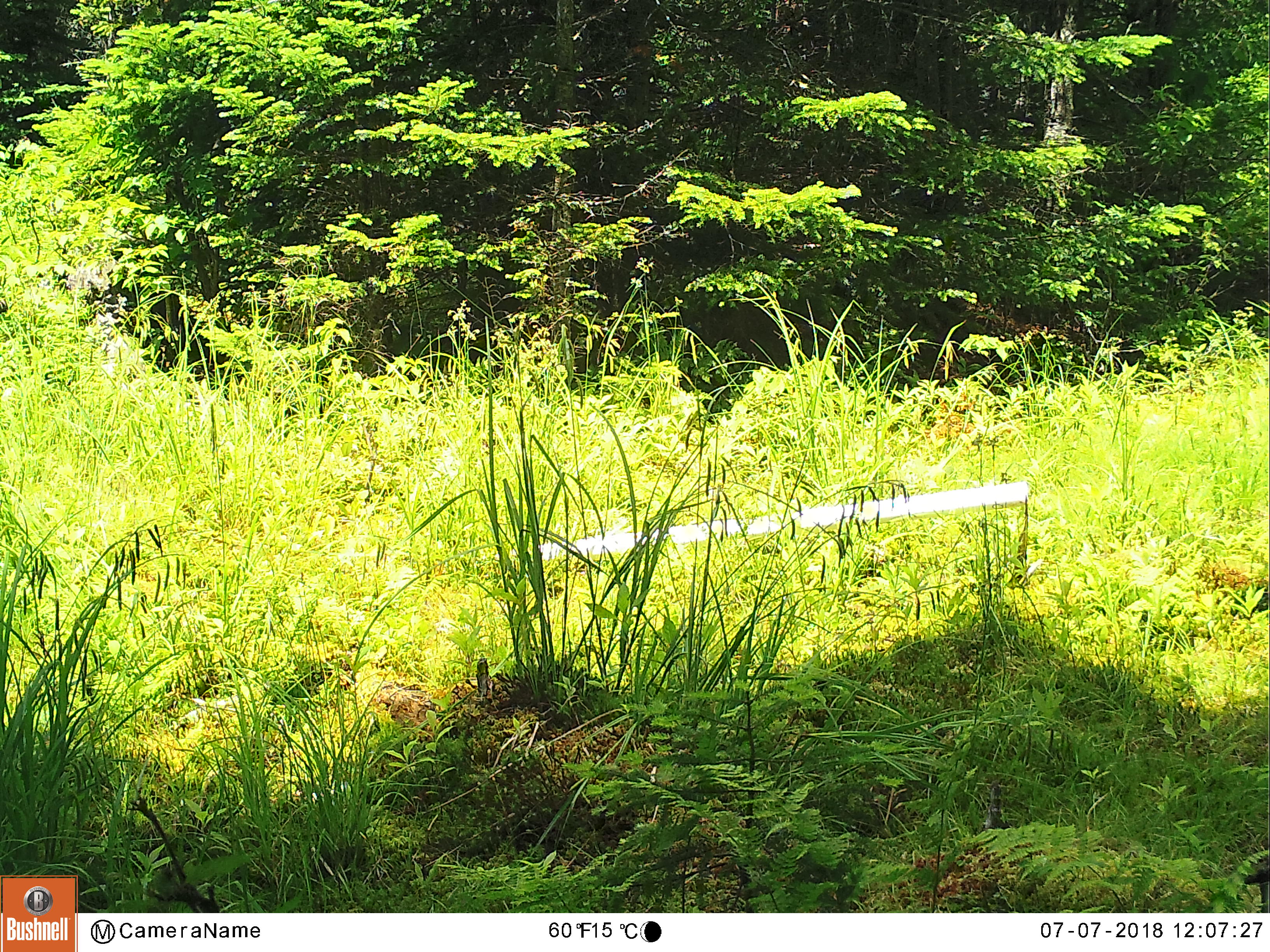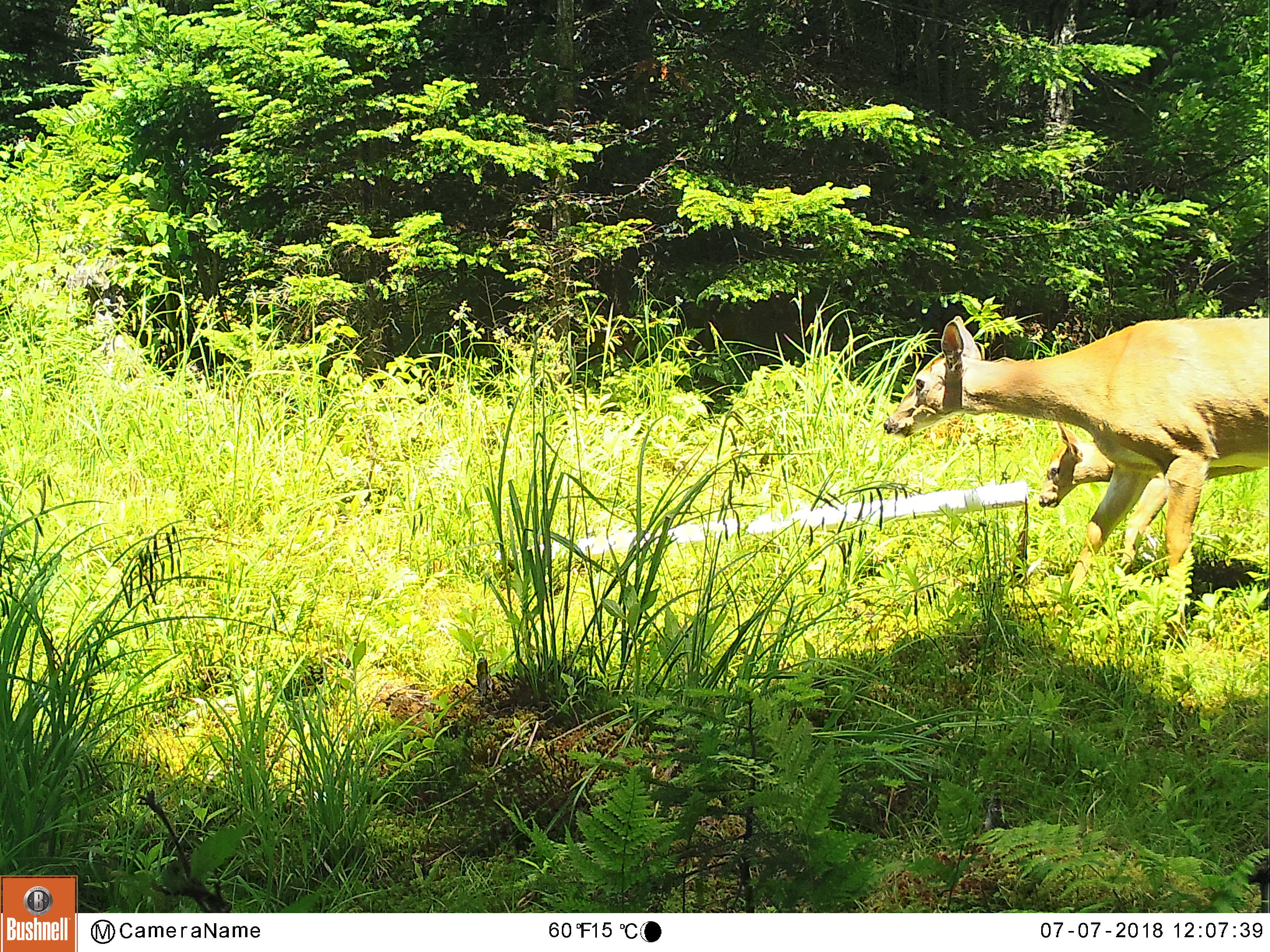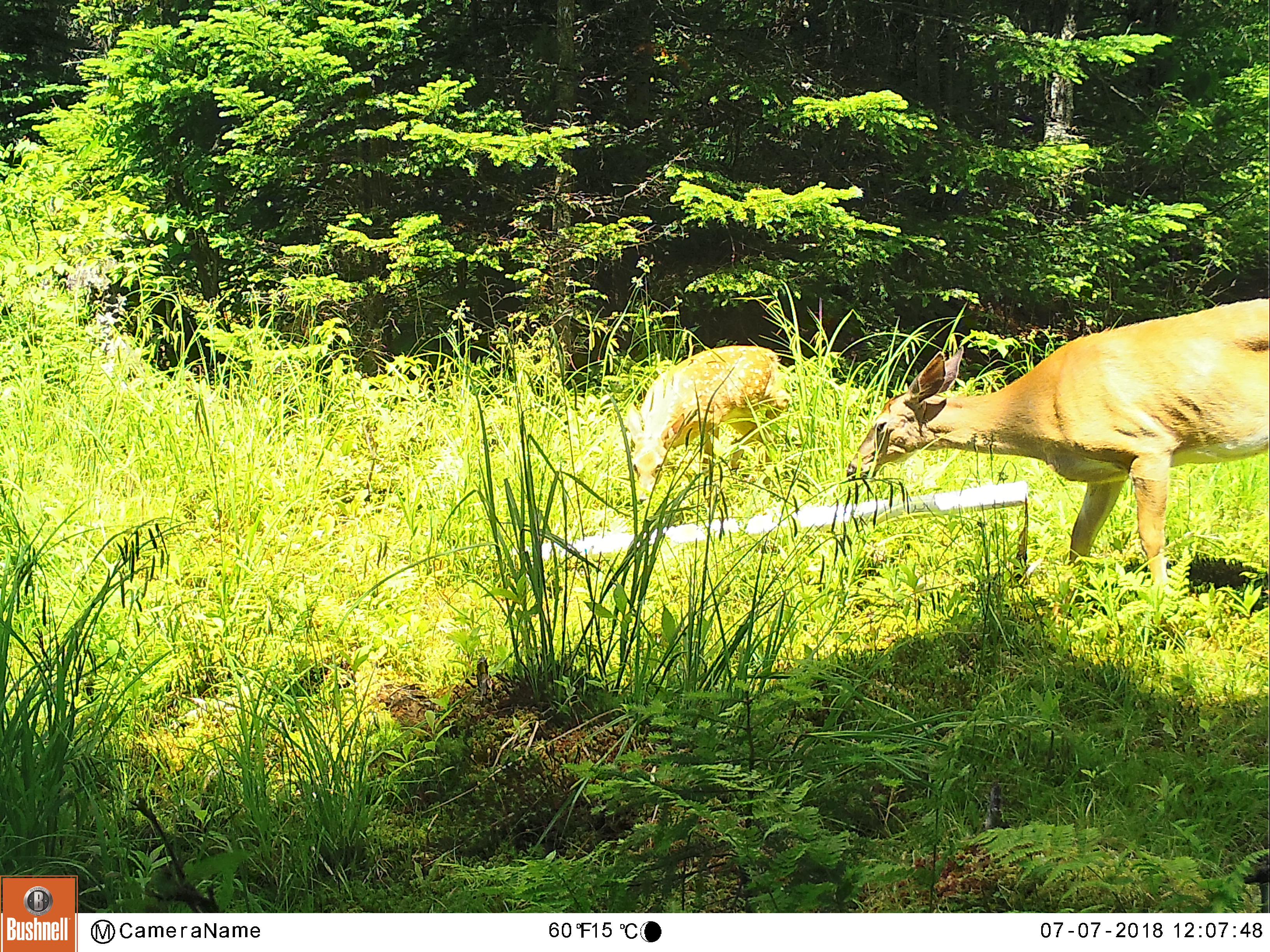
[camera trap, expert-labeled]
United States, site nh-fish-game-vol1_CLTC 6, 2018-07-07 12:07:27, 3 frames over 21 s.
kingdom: Animalia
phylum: Chordata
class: Mammalia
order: Artiodactyla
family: Cervidae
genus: Odocoileus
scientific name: Odocoileus virginianus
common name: white-tailed deer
White-tailed deer (Odocoileus virginianus).